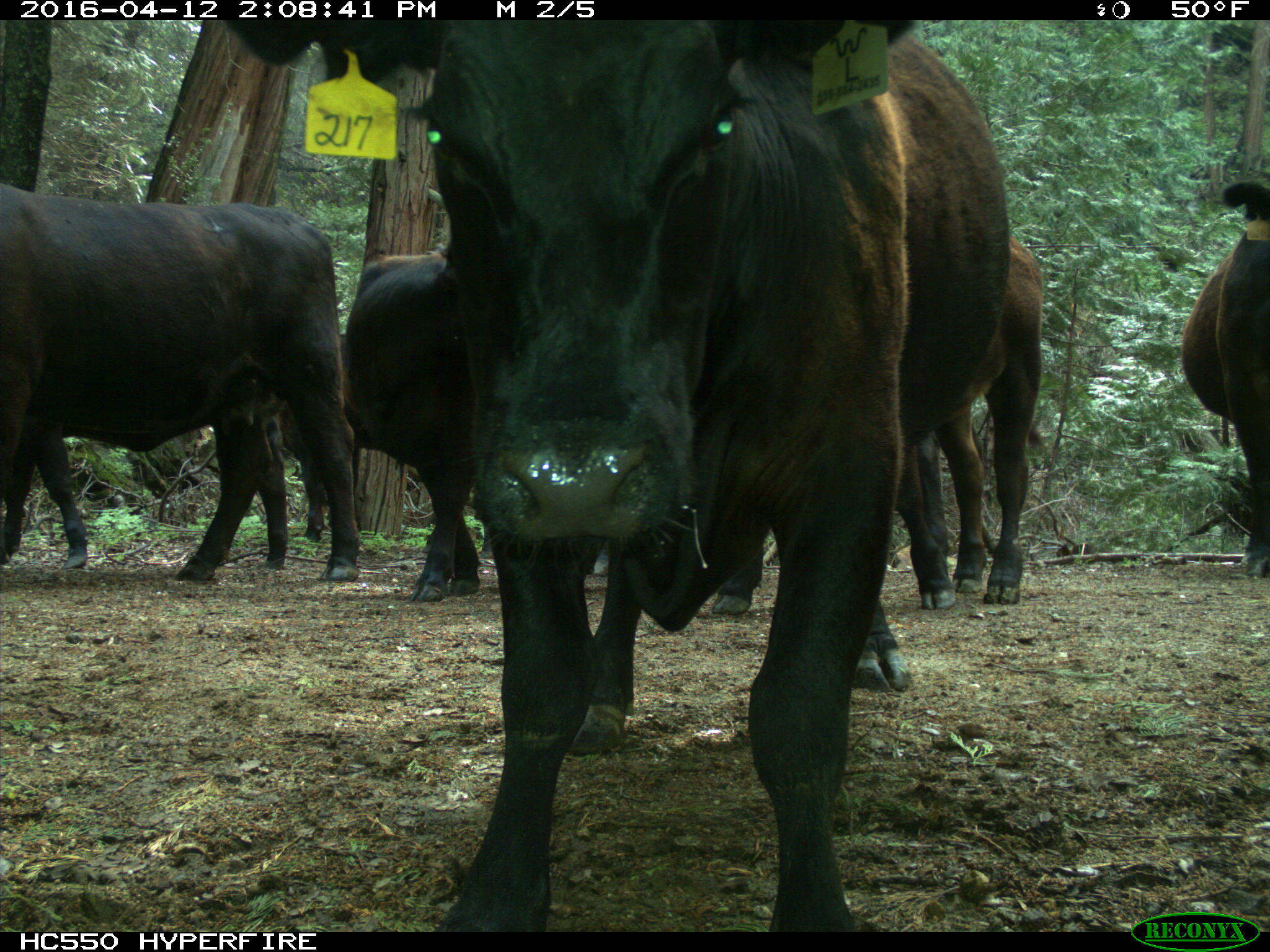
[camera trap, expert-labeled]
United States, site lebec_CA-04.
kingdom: Animalia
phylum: Chordata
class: Mammalia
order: Artiodactyla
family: Bovidae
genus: Bos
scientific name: Bos taurus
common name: domestic cow